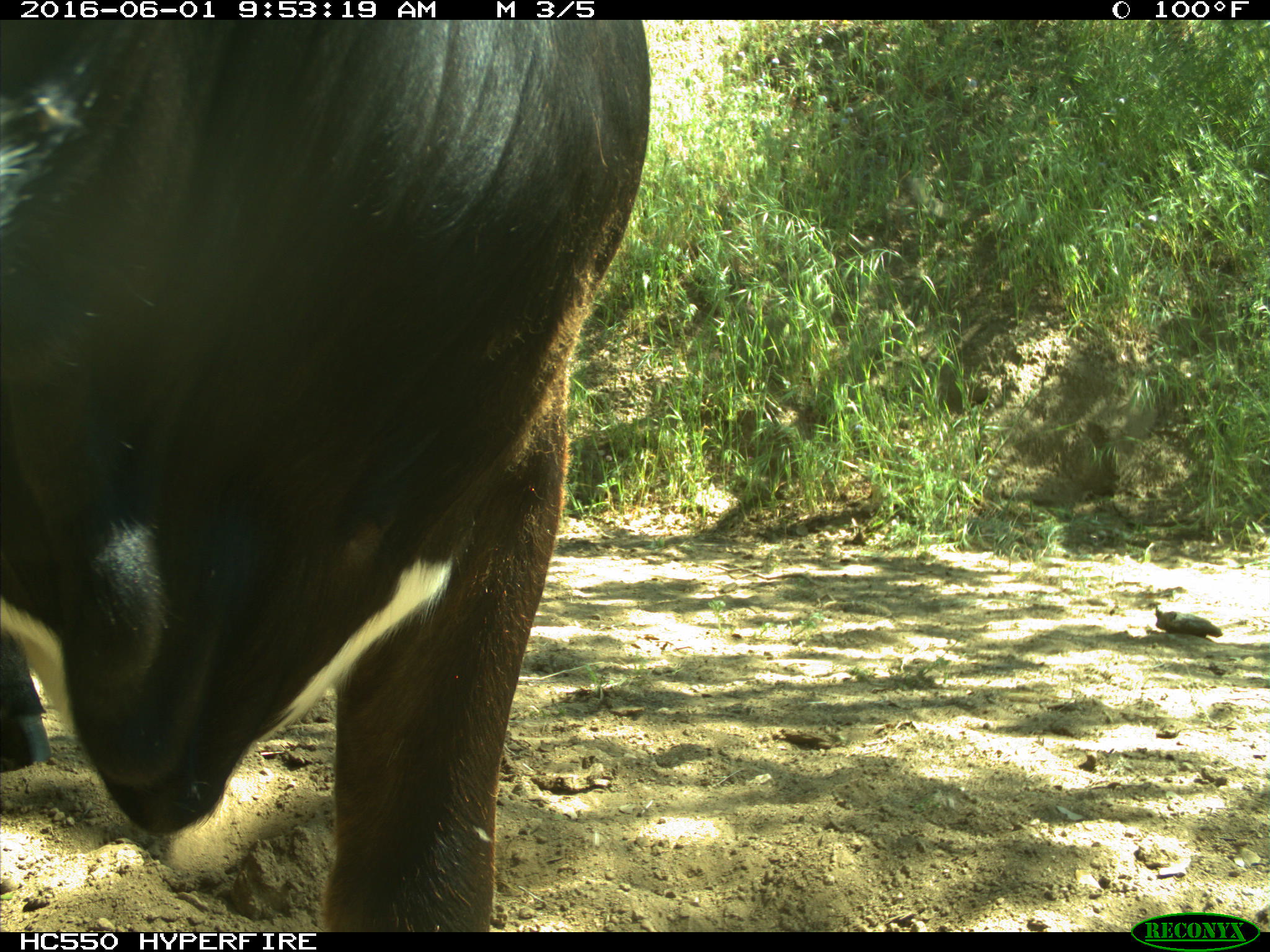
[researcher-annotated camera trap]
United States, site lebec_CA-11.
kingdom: Animalia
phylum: Chordata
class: Mammalia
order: Artiodactyla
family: Bovidae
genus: Bos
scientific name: Bos taurus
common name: domestic cow